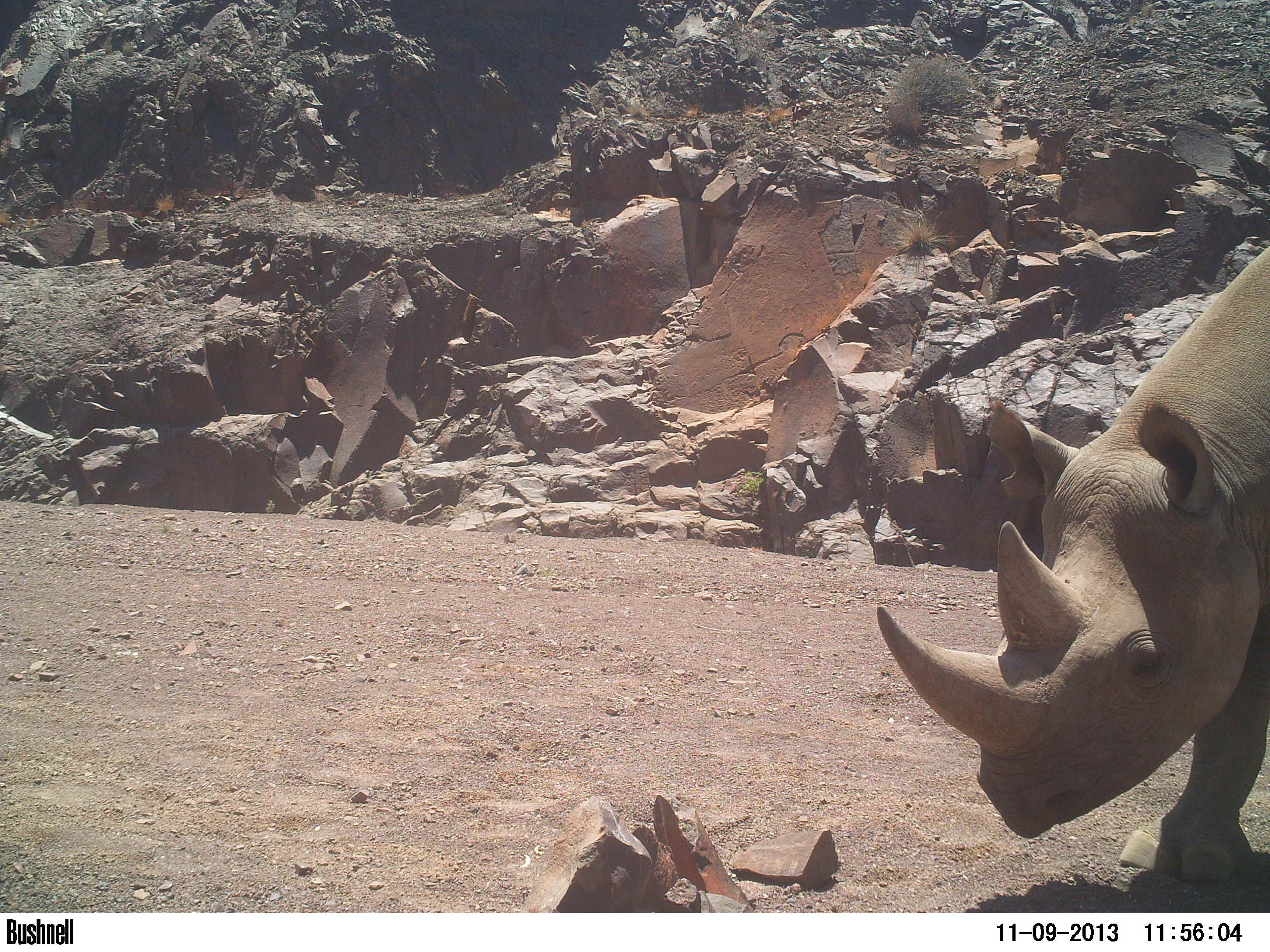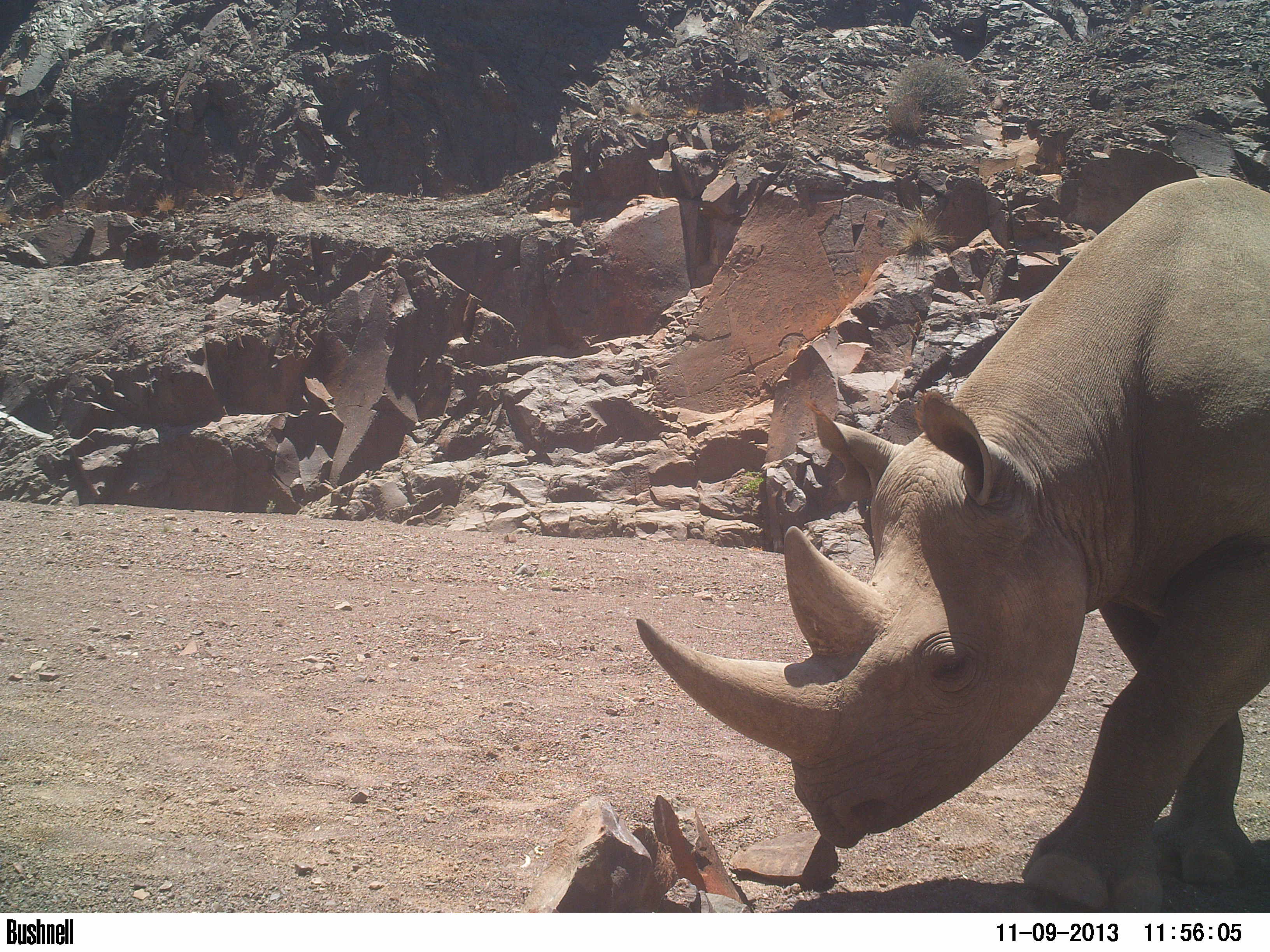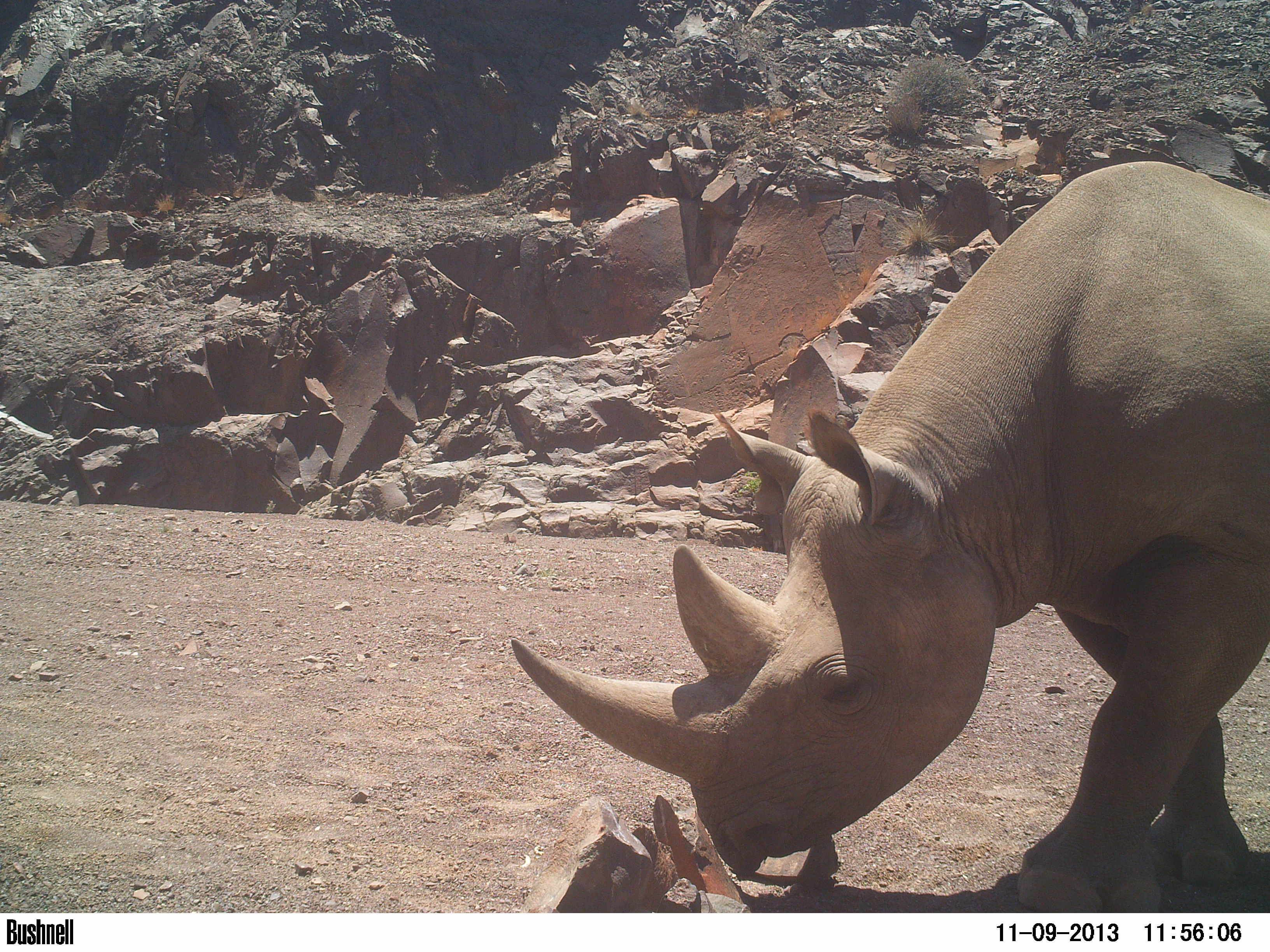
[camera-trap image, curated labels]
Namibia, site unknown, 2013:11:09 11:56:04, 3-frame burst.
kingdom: Animalia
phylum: Chordata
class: Mammalia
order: Perissodactyla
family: Rhinocerotidae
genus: Diceros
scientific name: Diceros bicornis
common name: black rhinoceros